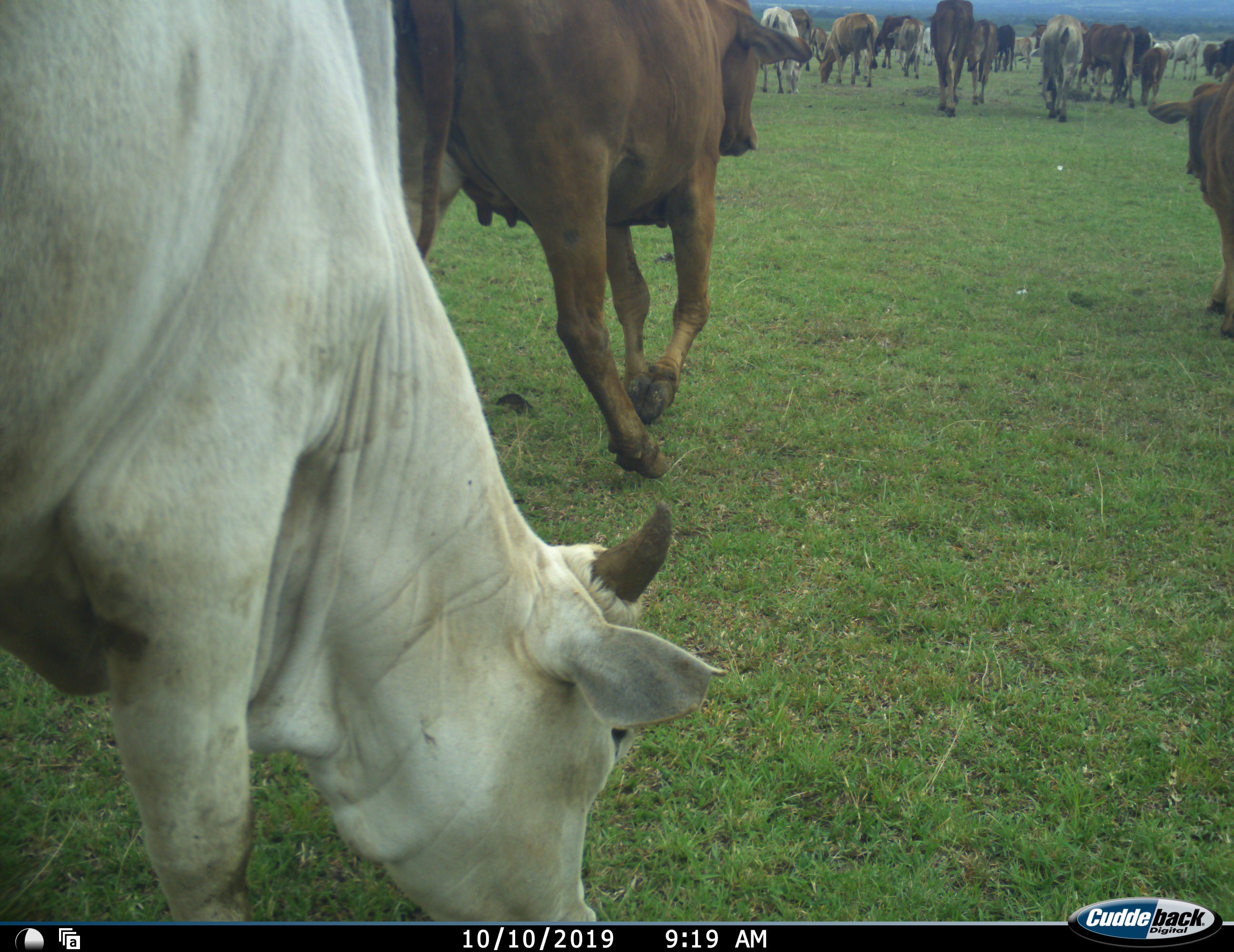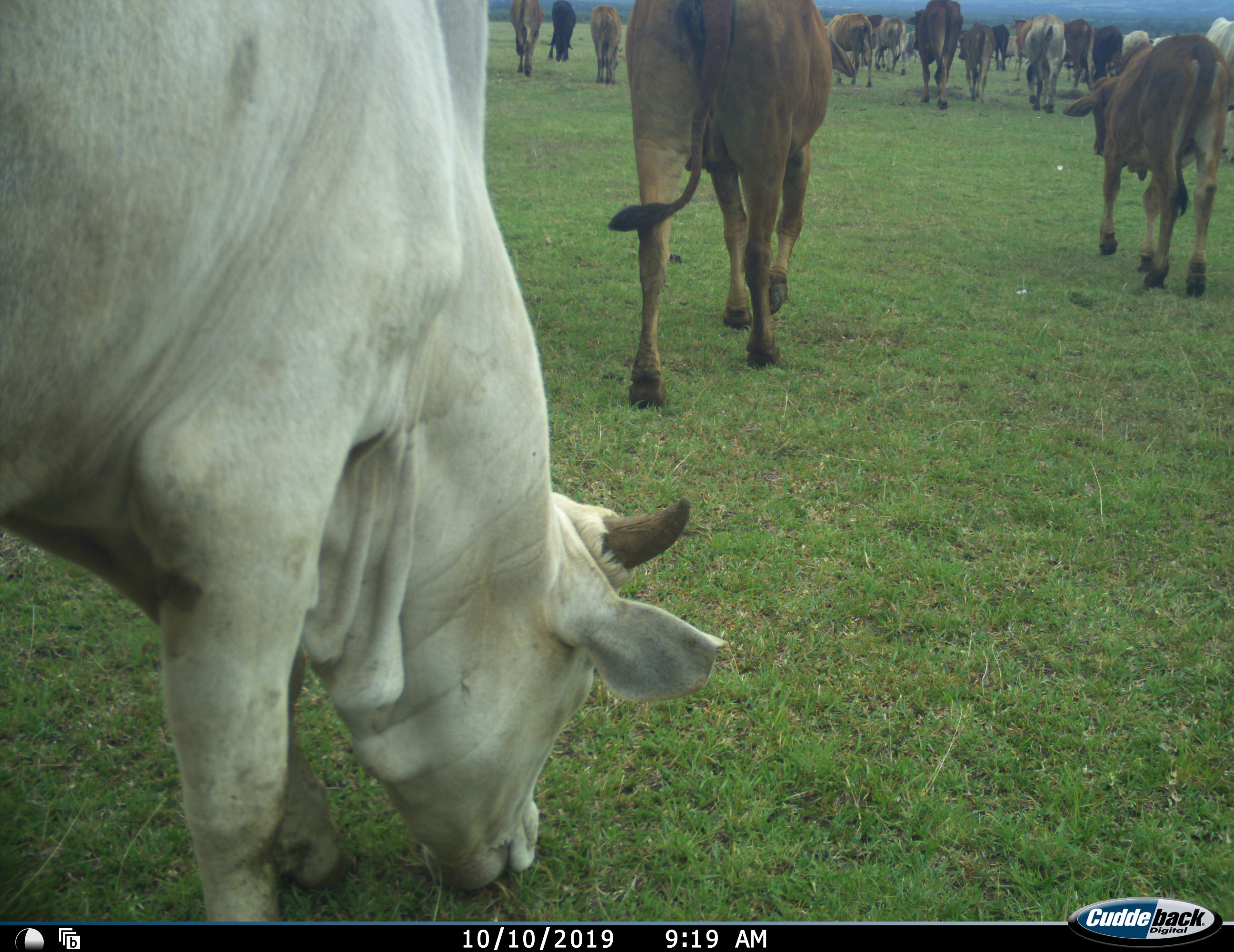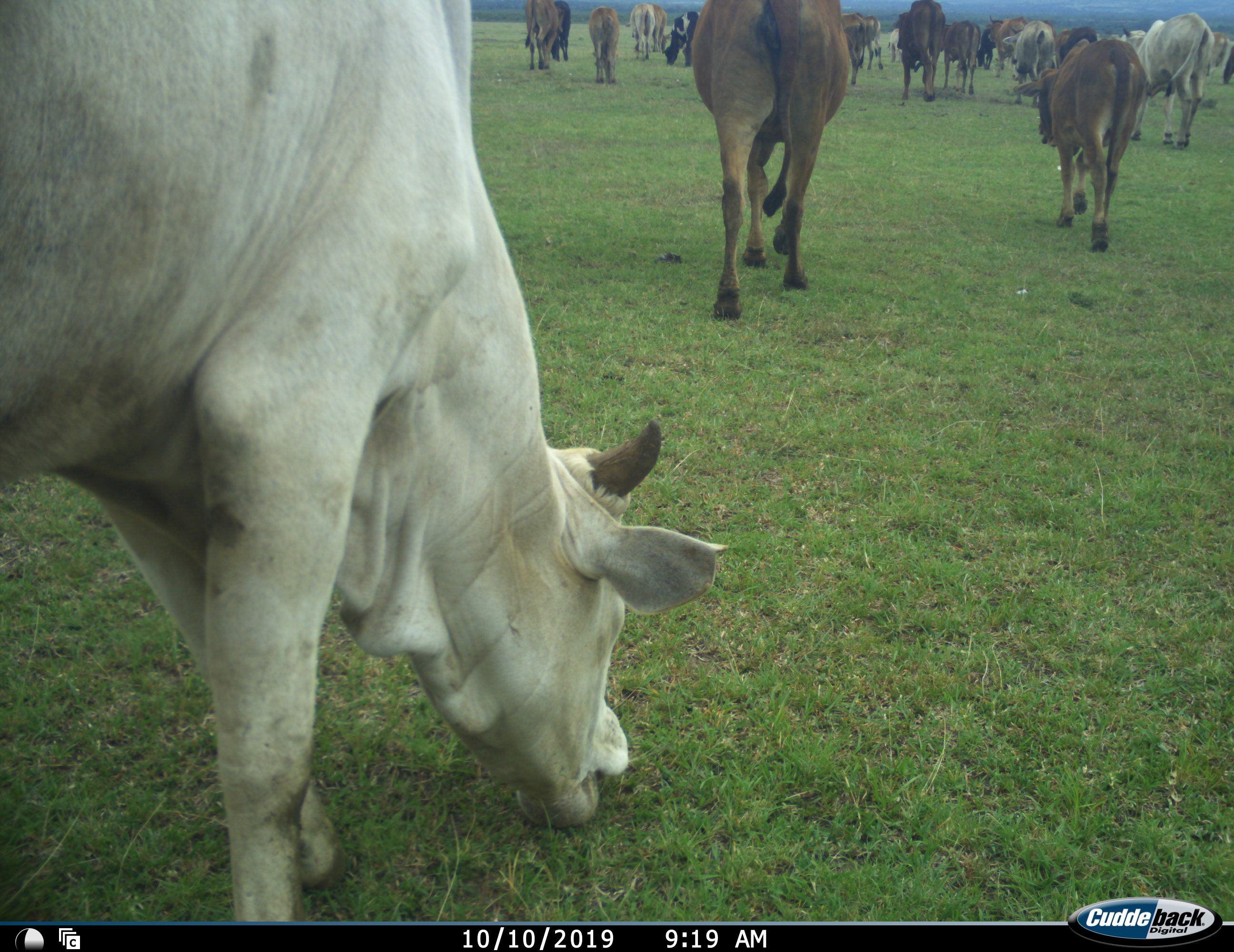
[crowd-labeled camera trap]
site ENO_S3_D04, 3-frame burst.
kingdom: Animalia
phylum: Chordata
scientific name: Vertebrata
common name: domestic animal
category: domesticanimal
Domesticanimal (domestic animal) (Vertebrata), count 11-50. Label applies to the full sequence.